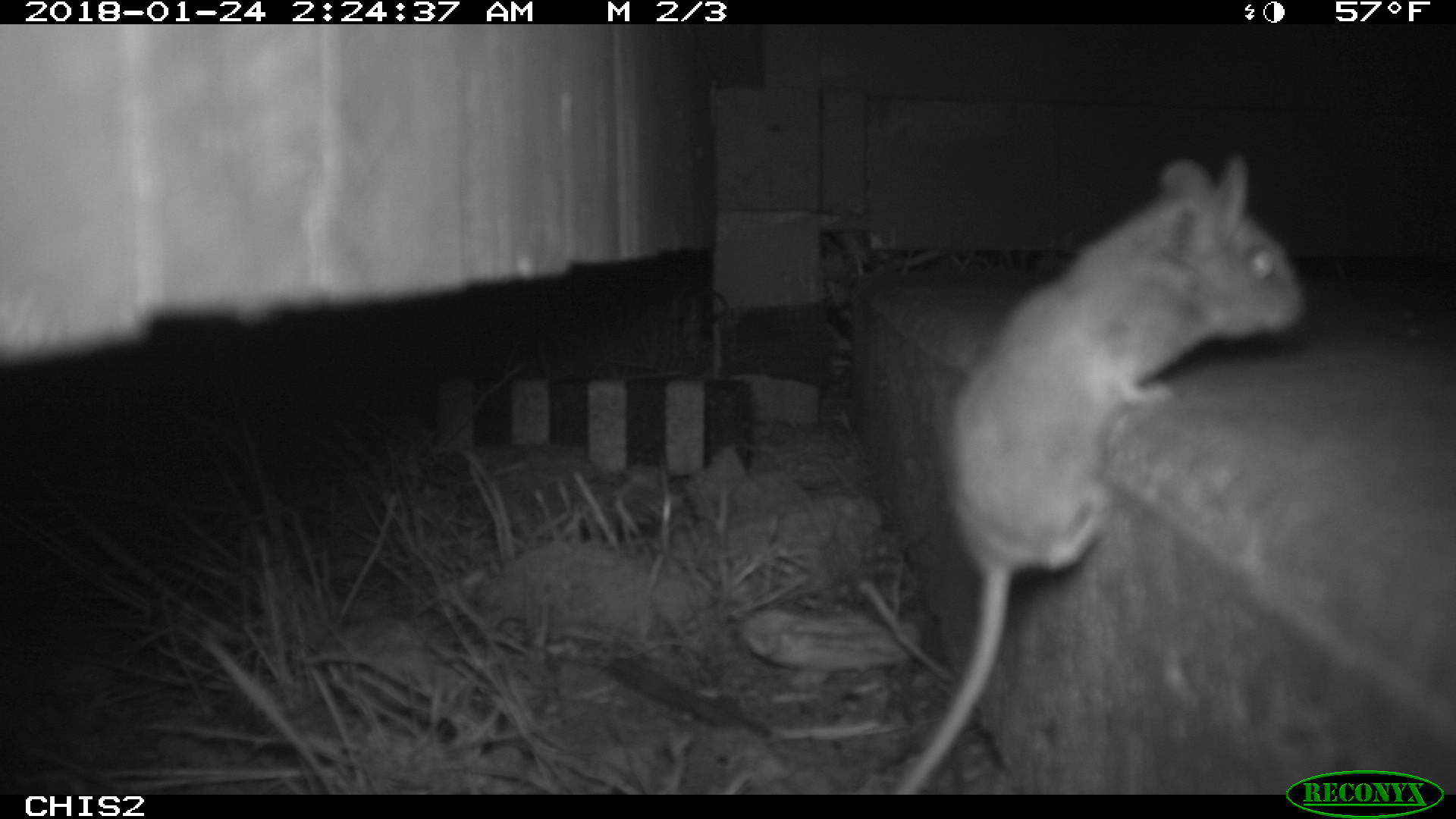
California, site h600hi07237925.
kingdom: Animalia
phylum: Chordata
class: Mammalia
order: Rodentia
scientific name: Rodentia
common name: rodent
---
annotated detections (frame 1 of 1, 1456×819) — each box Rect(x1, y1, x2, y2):
rodent: Rect(883, 153, 1305, 796)